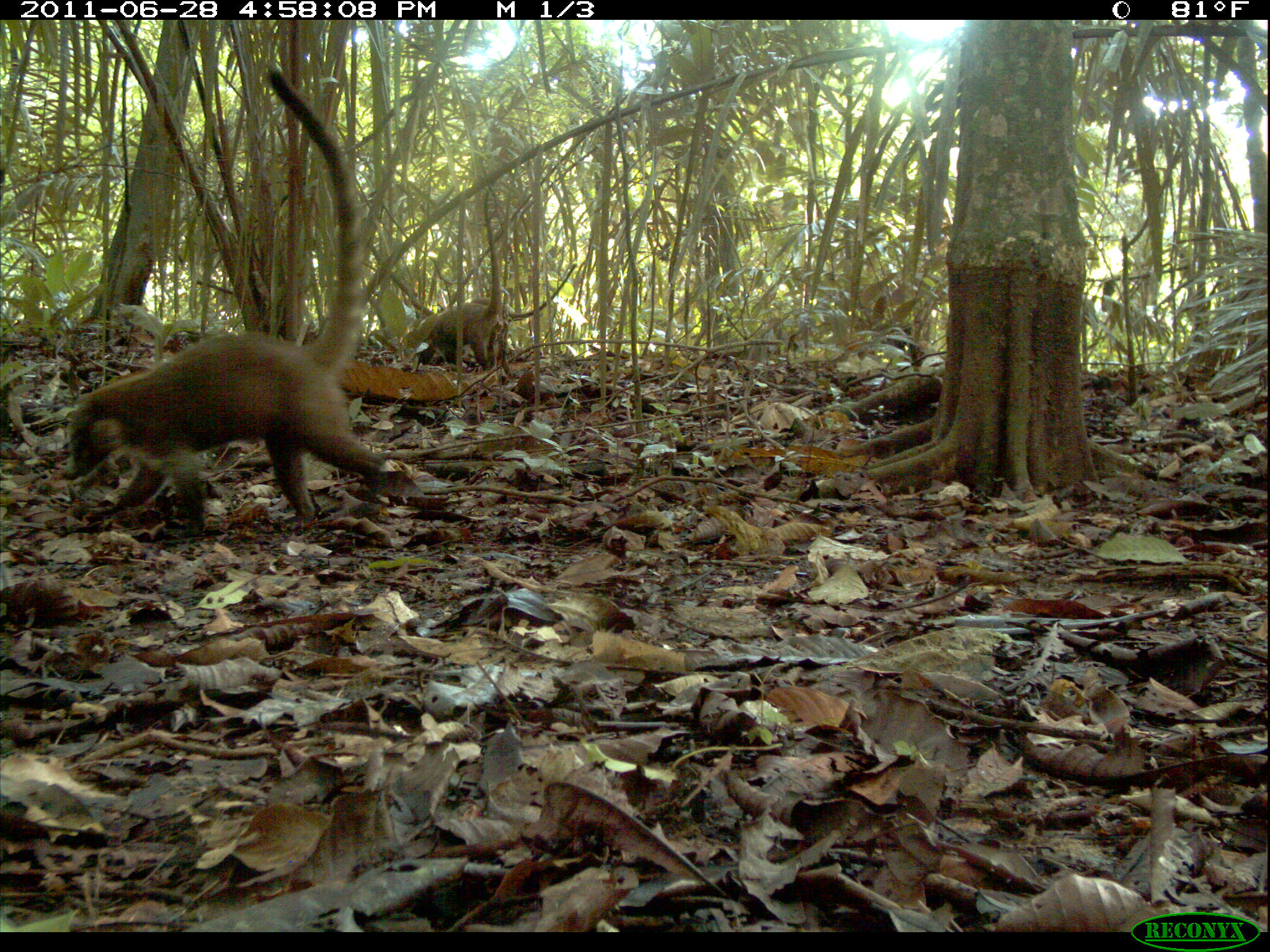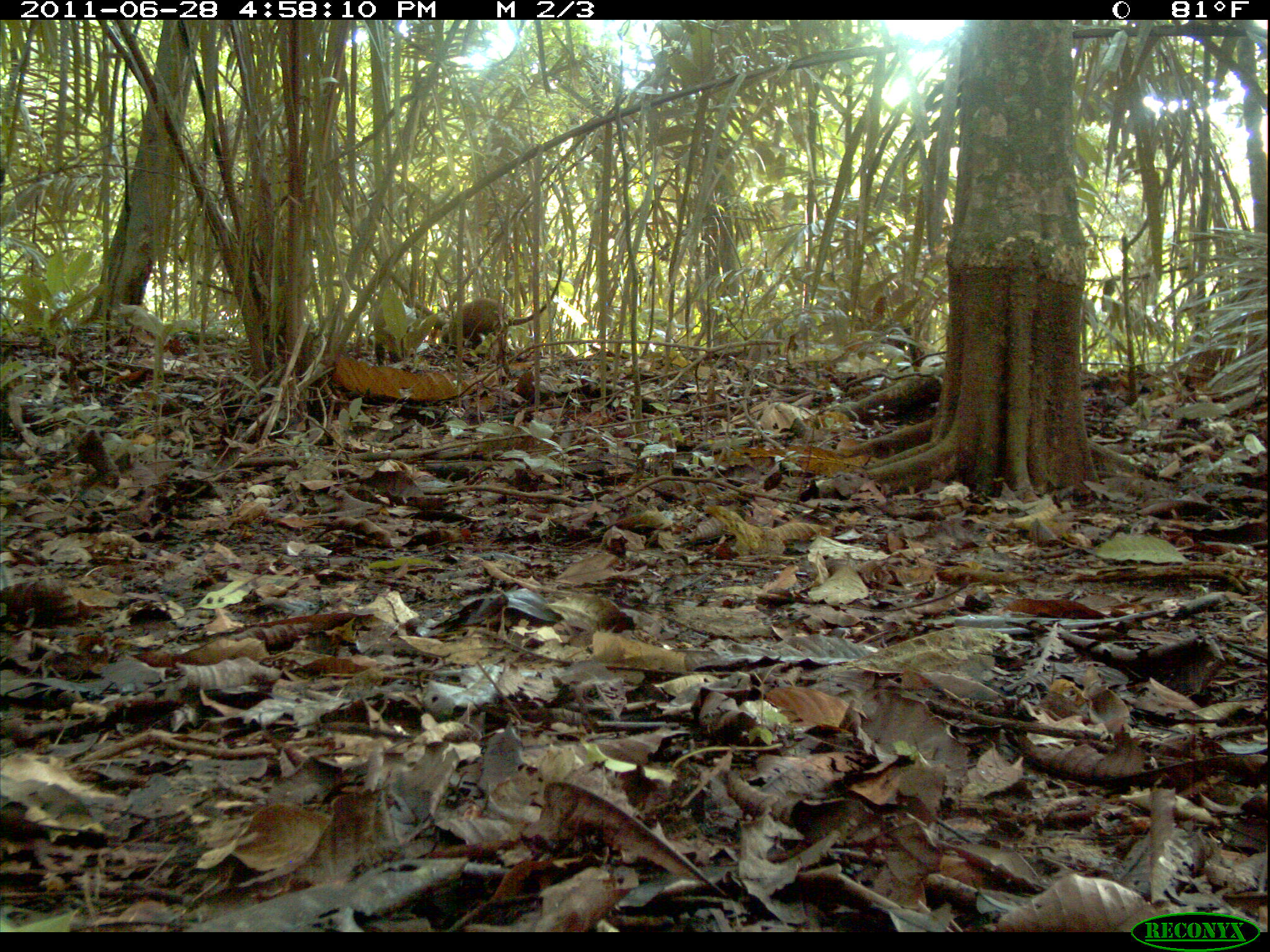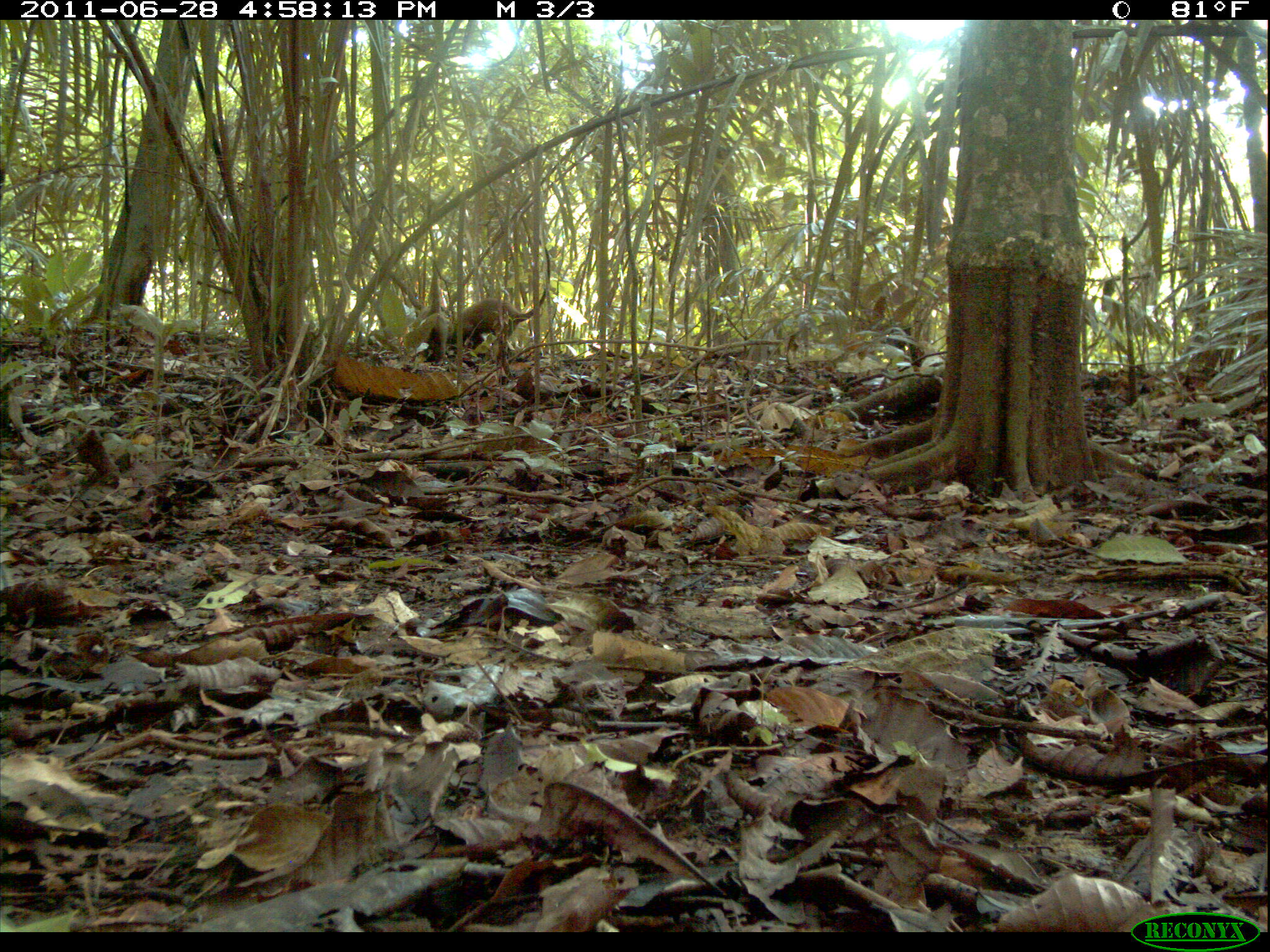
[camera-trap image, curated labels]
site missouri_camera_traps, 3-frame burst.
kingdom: Animalia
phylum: Chordata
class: Mammalia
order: Carnivora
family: Procyonidae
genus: Nasua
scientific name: Nasua narica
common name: white-nosed coati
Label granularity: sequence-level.